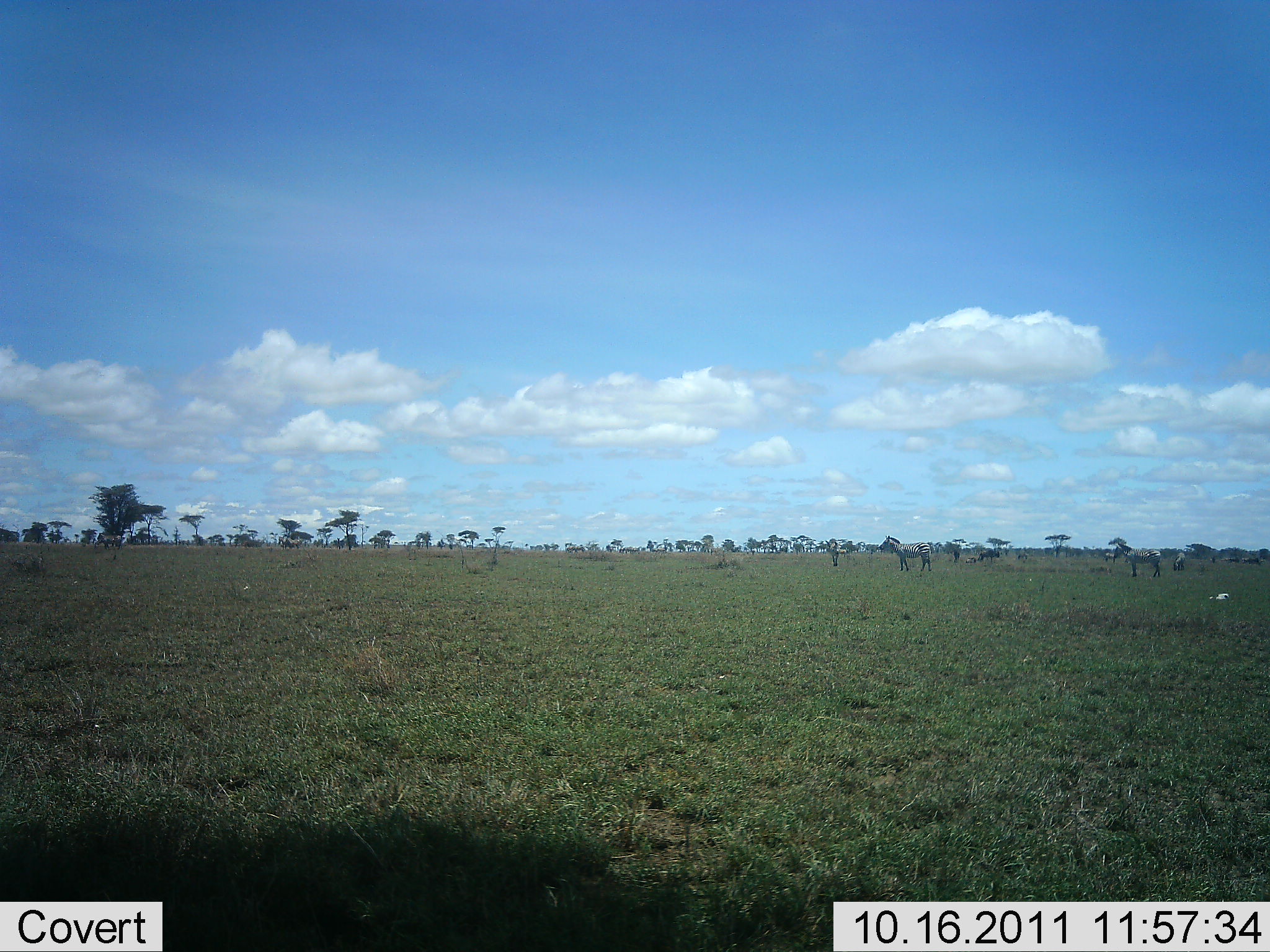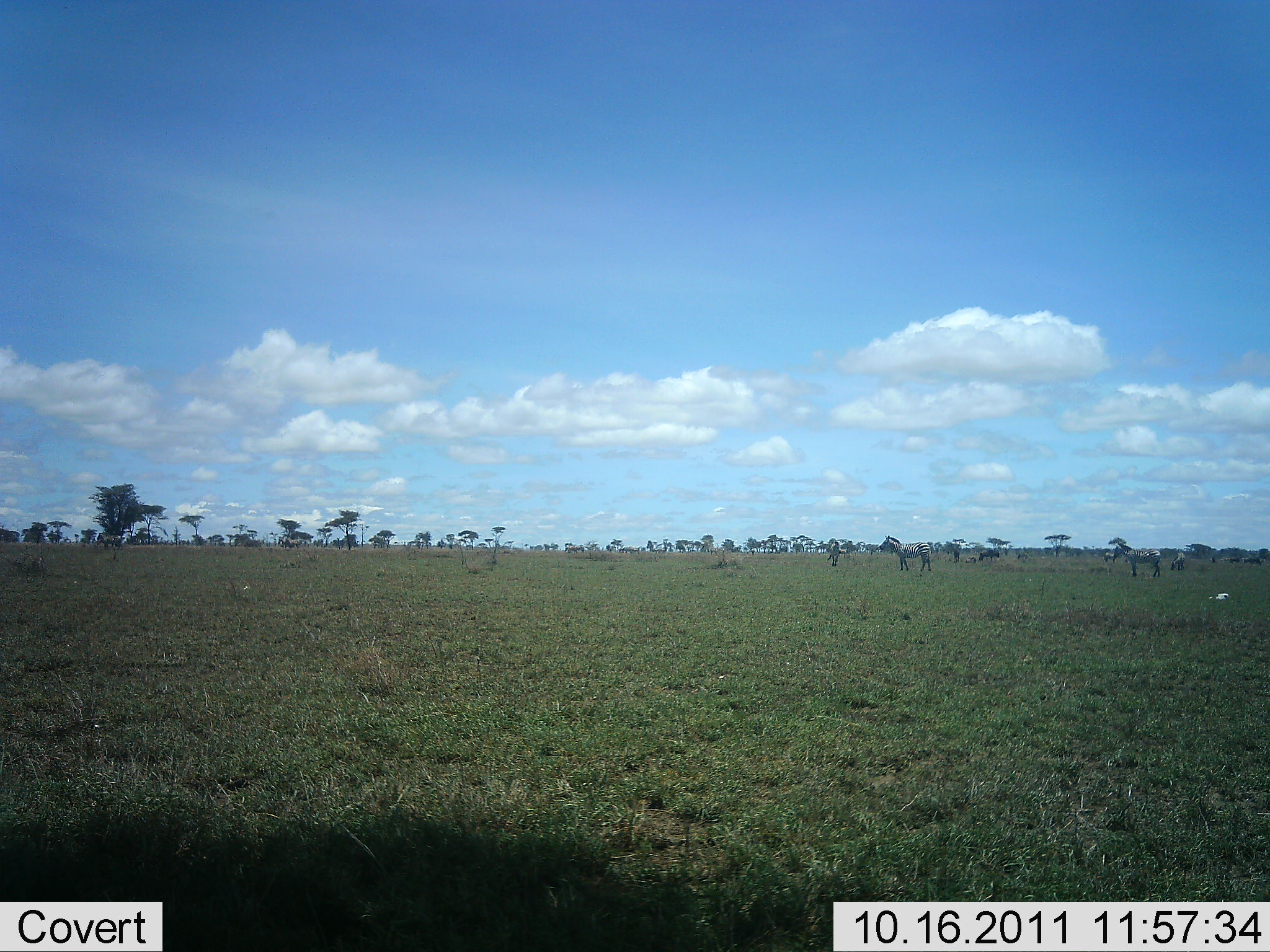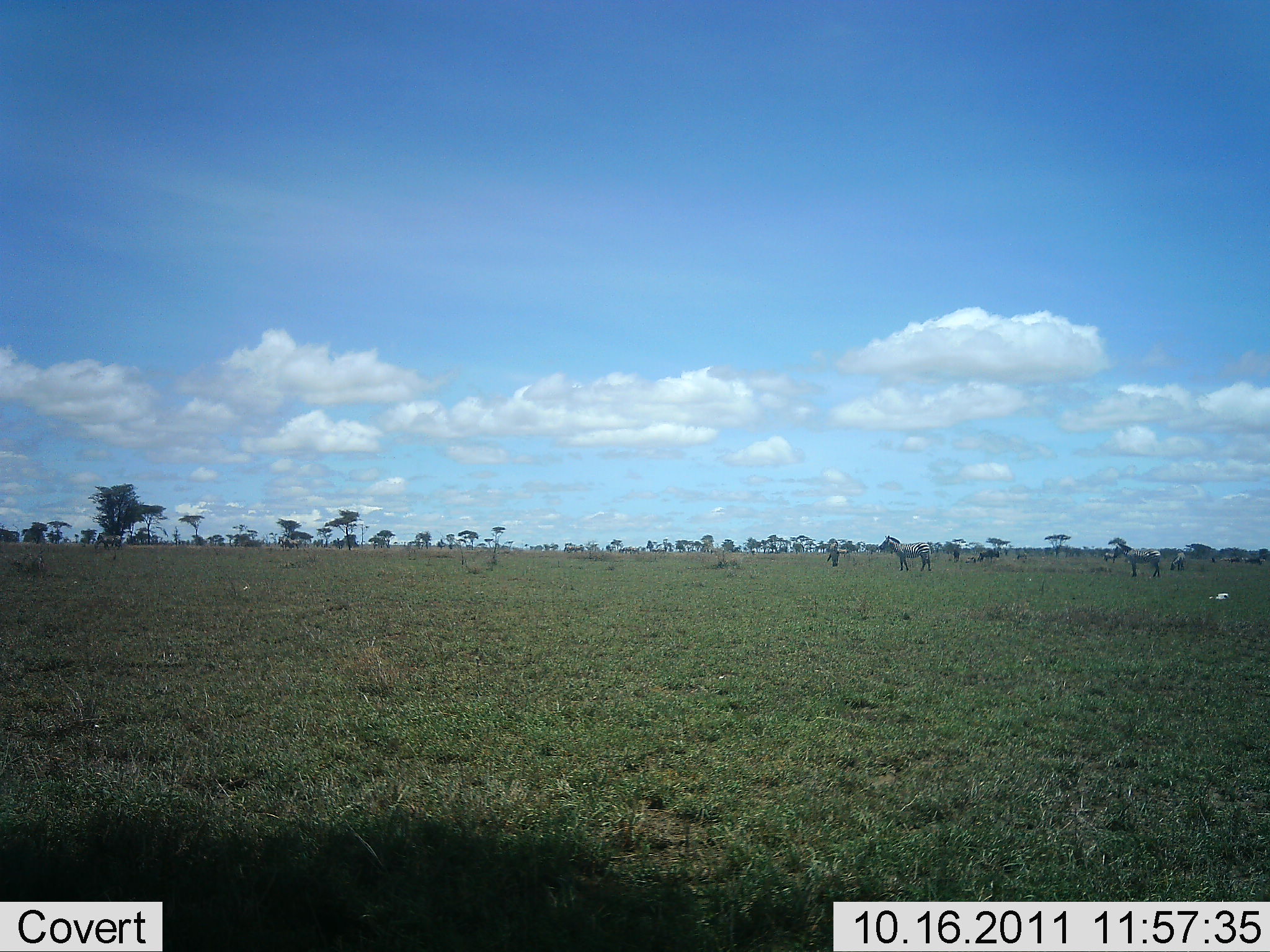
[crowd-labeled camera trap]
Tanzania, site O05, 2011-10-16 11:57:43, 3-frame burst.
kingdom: Animalia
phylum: Chordata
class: Mammalia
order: Perissodactyla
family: Equidae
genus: Equus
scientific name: Equus quagga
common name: plains zebra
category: zebra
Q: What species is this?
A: Zebra (plains zebra) (Equus quagga).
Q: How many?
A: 3.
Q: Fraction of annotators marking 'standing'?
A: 100%.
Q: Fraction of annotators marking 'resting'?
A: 9%.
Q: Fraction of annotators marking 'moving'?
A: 9%.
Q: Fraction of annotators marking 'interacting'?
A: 9%.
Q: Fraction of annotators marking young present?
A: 0%.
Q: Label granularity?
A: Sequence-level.